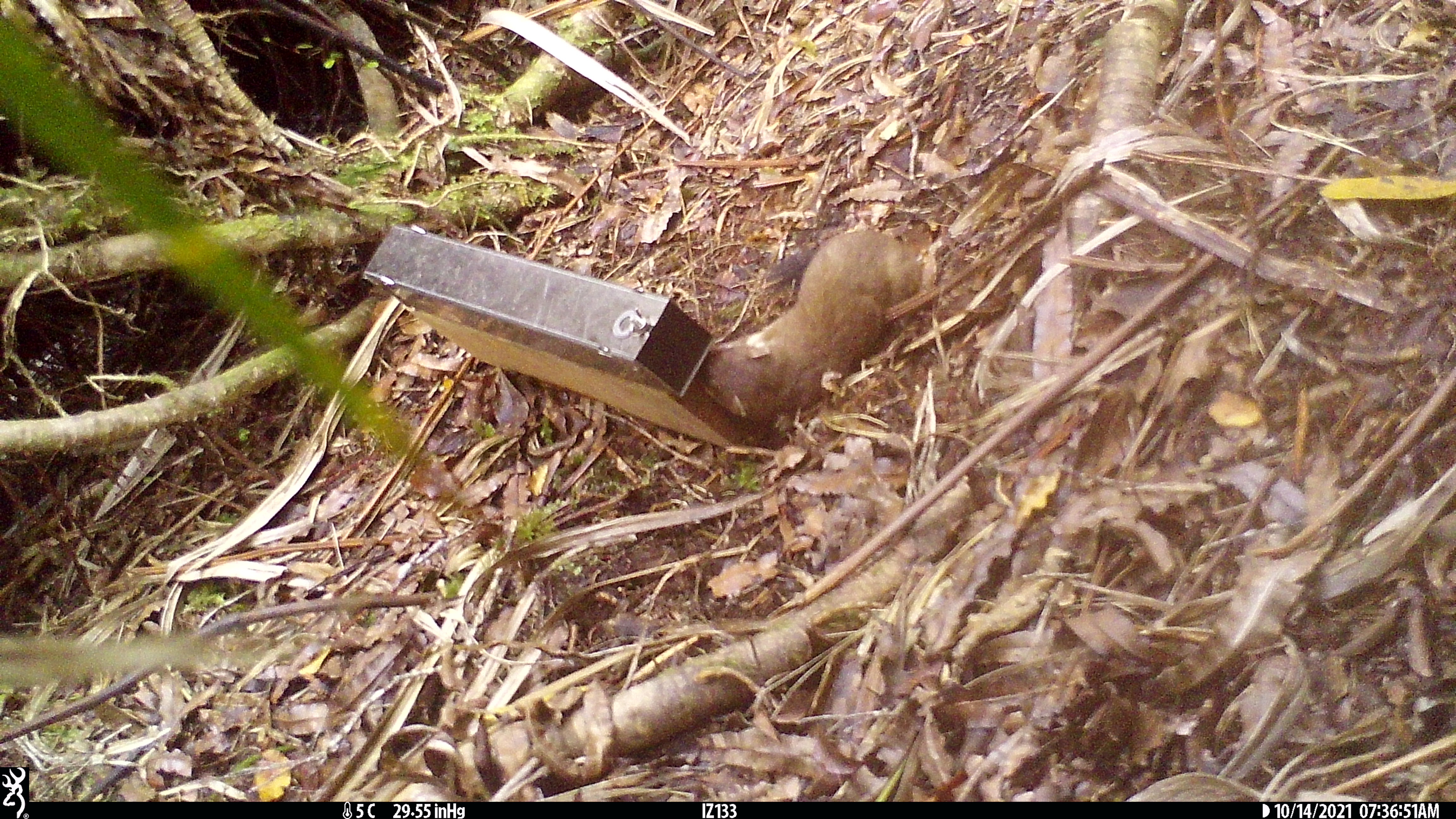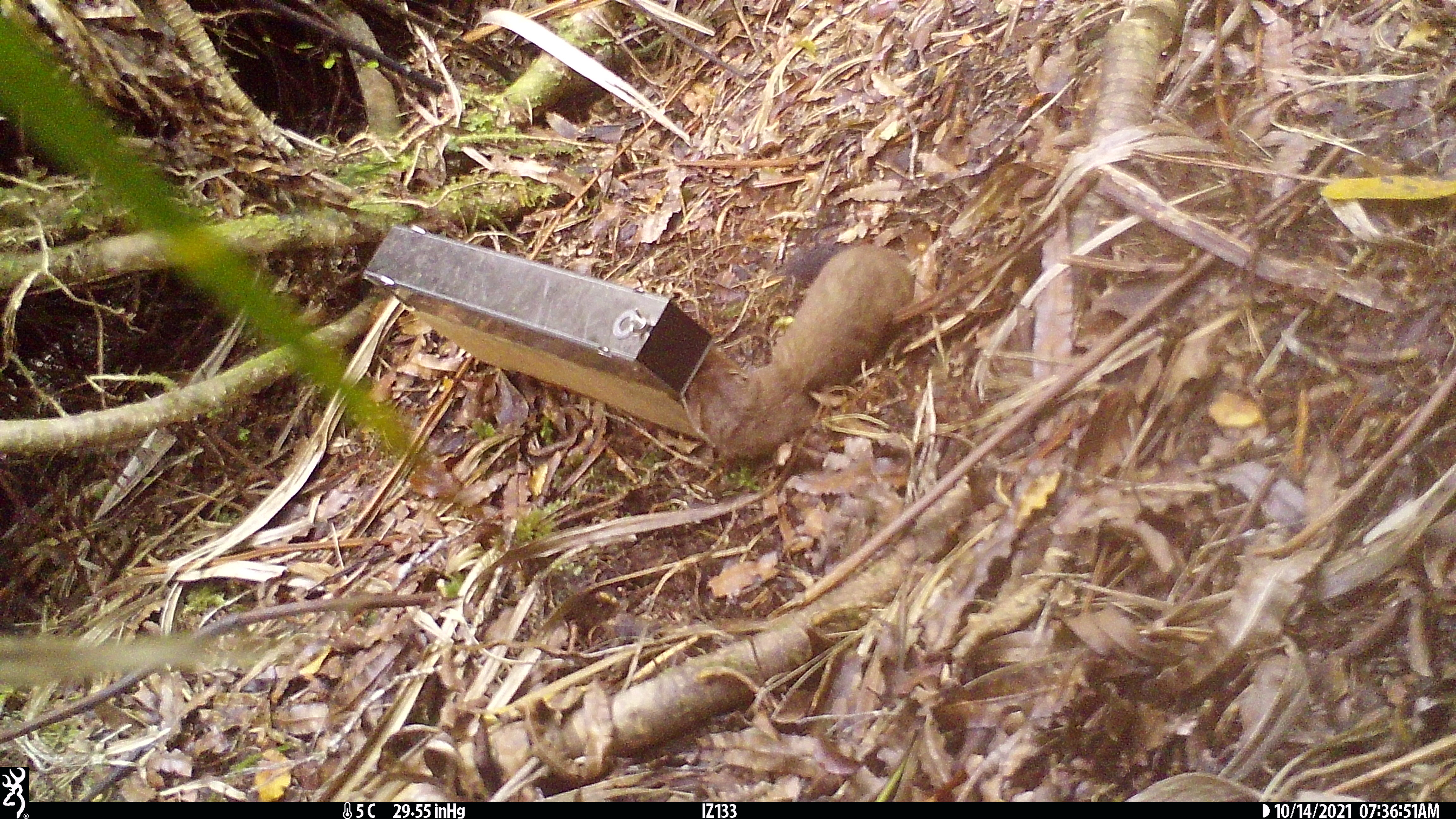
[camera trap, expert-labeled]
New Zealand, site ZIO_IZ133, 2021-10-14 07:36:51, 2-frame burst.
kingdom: Animalia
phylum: Chordata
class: Mammalia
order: Carnivora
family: Mustelidae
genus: Mustela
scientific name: Mustela erminea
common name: stoat